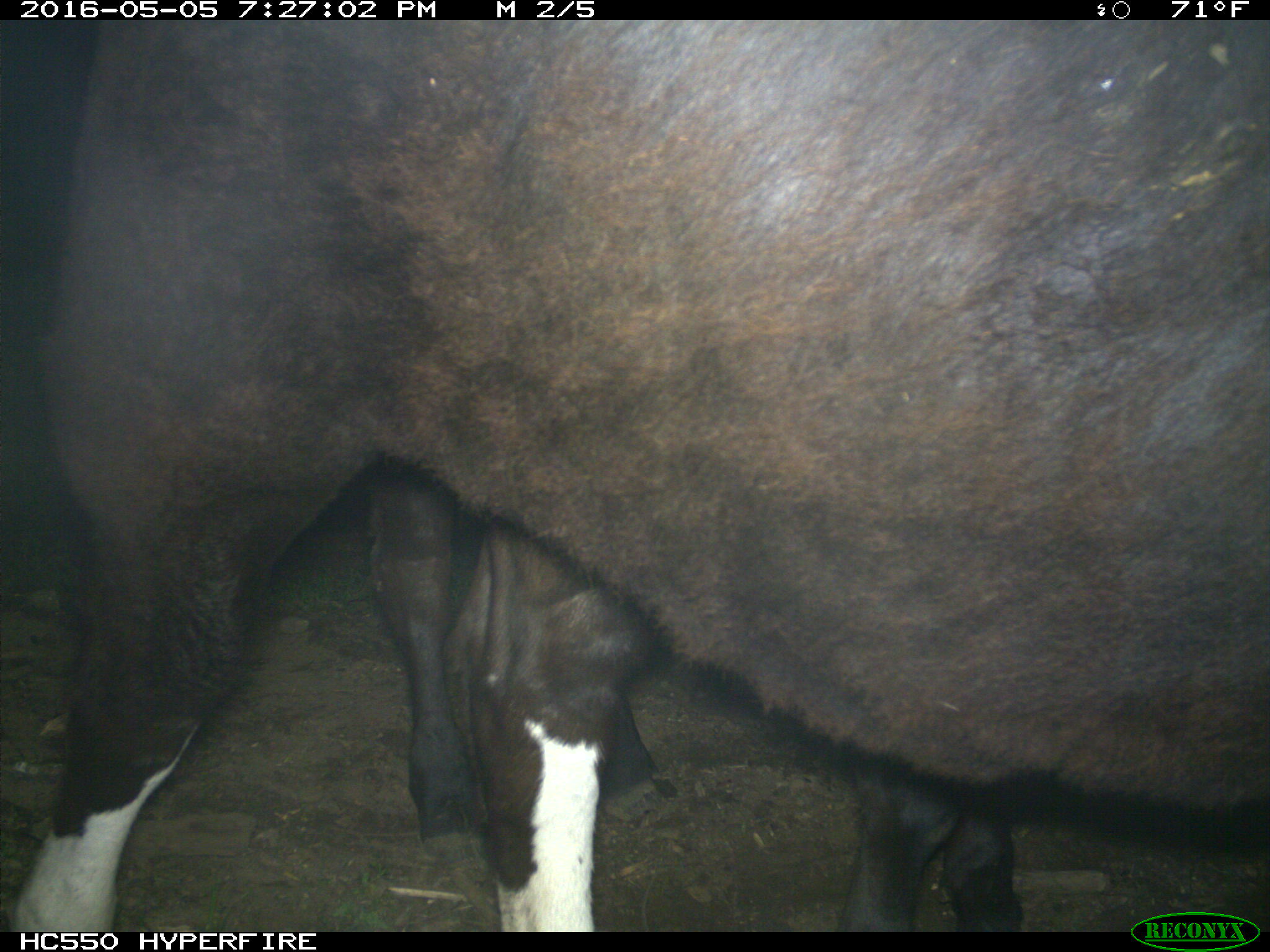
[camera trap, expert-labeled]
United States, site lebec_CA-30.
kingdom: Animalia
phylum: Chordata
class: Mammalia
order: Artiodactyla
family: Bovidae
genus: Bos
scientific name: Bos taurus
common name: domestic cow